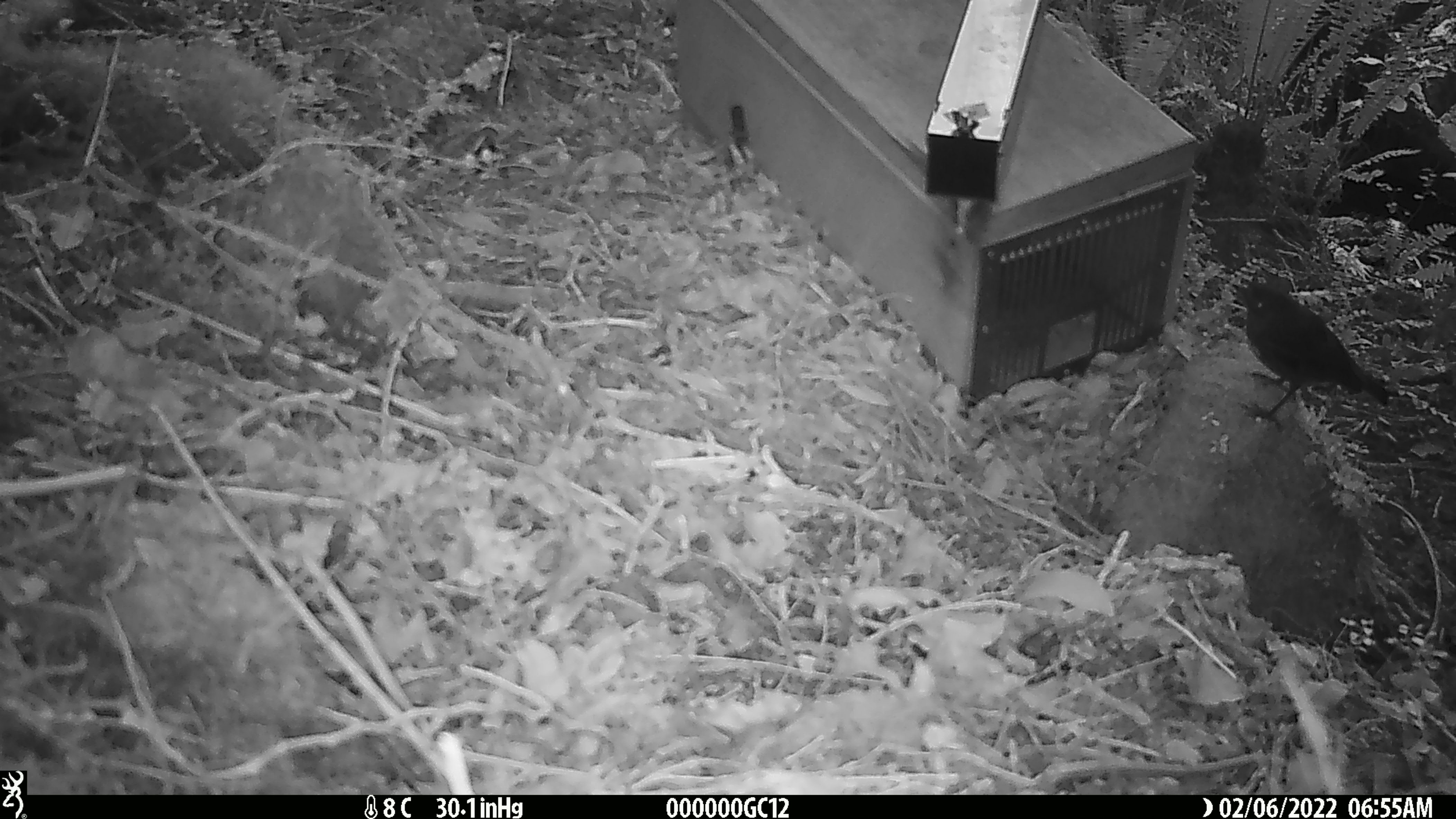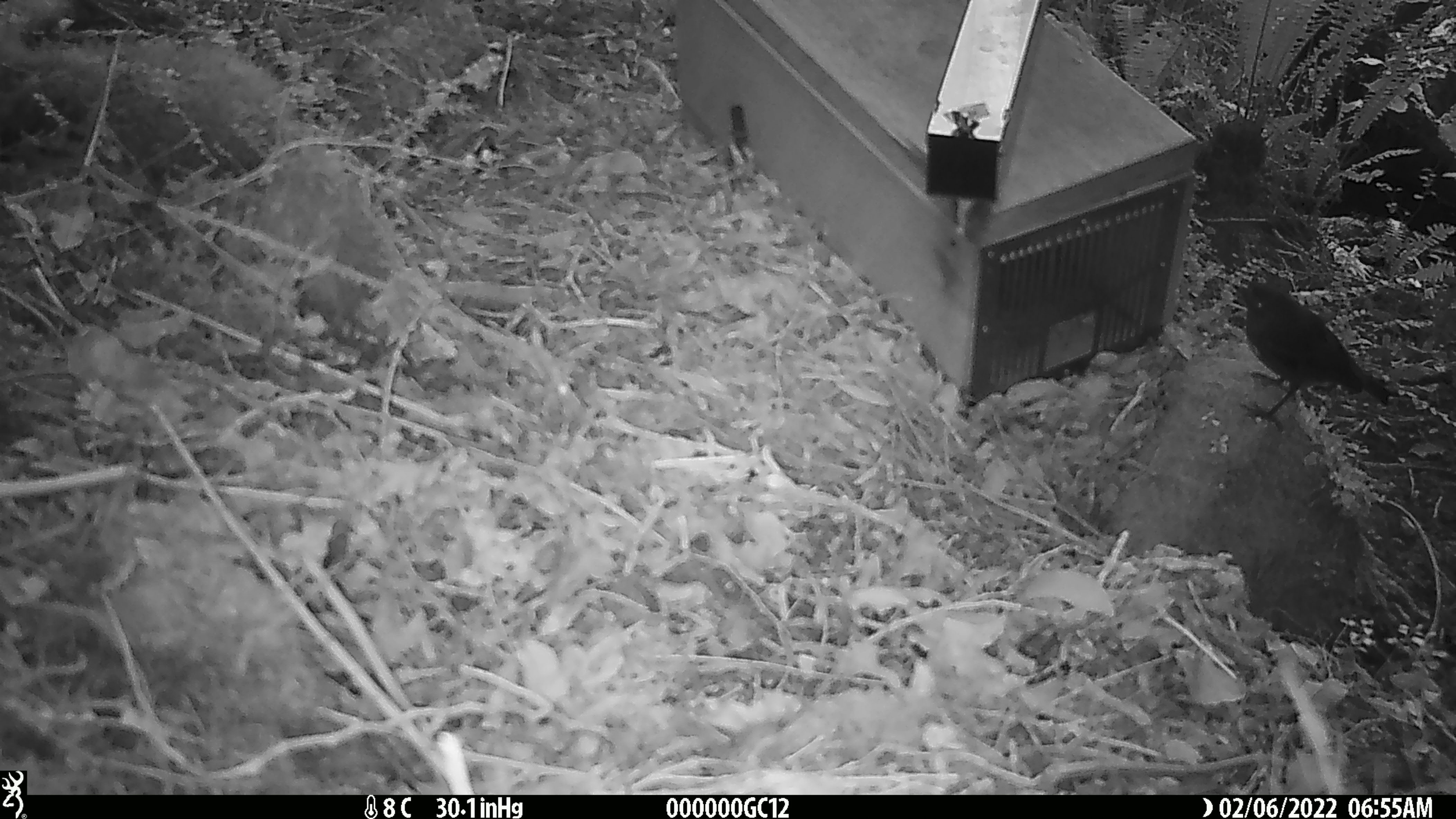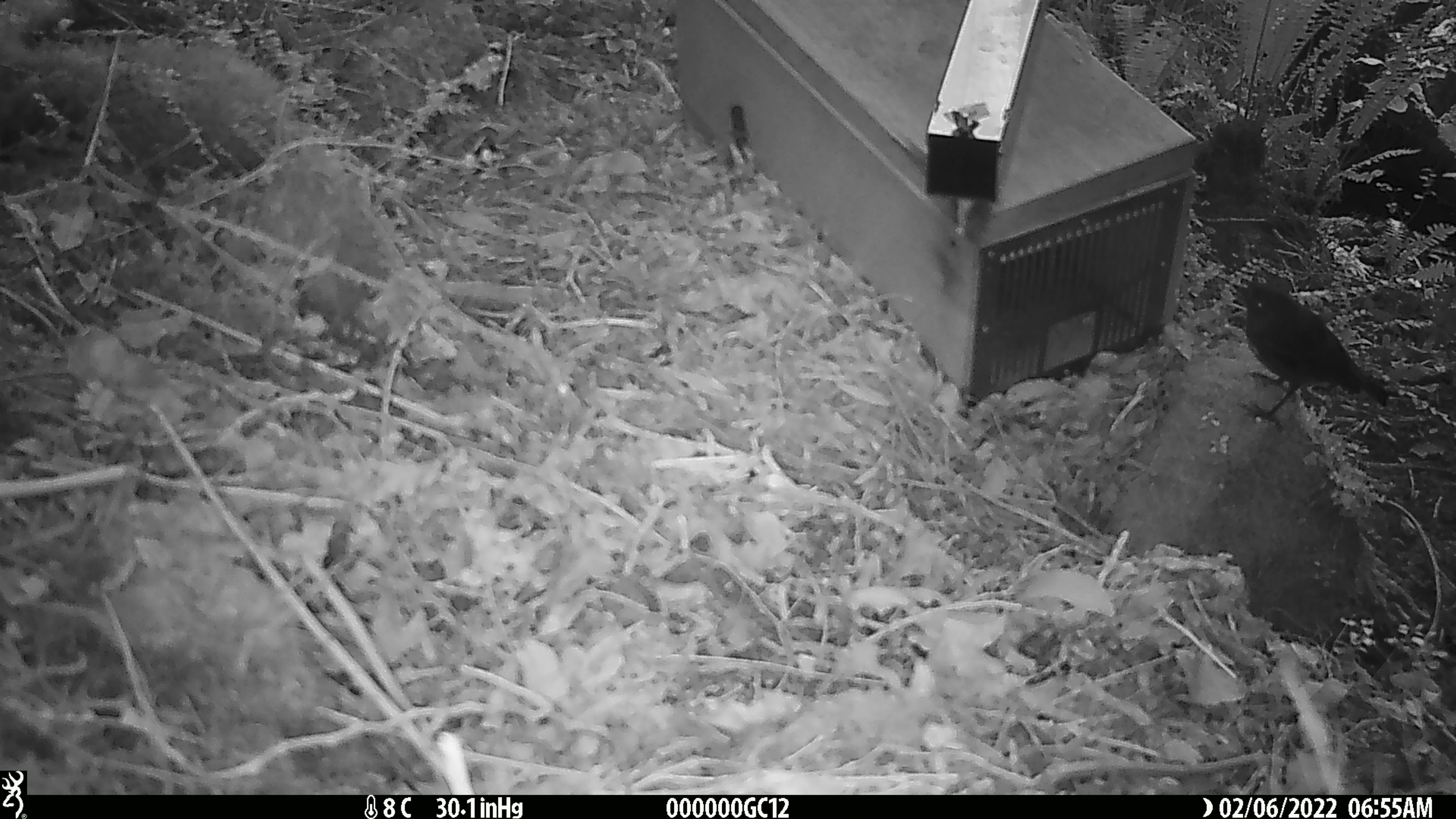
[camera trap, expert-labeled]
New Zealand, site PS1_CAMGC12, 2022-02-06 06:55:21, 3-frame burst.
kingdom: Animalia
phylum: Chordata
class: Aves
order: Passeriformes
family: Petroicidae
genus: Petroica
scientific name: Petroica australis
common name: new zealand robin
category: robin